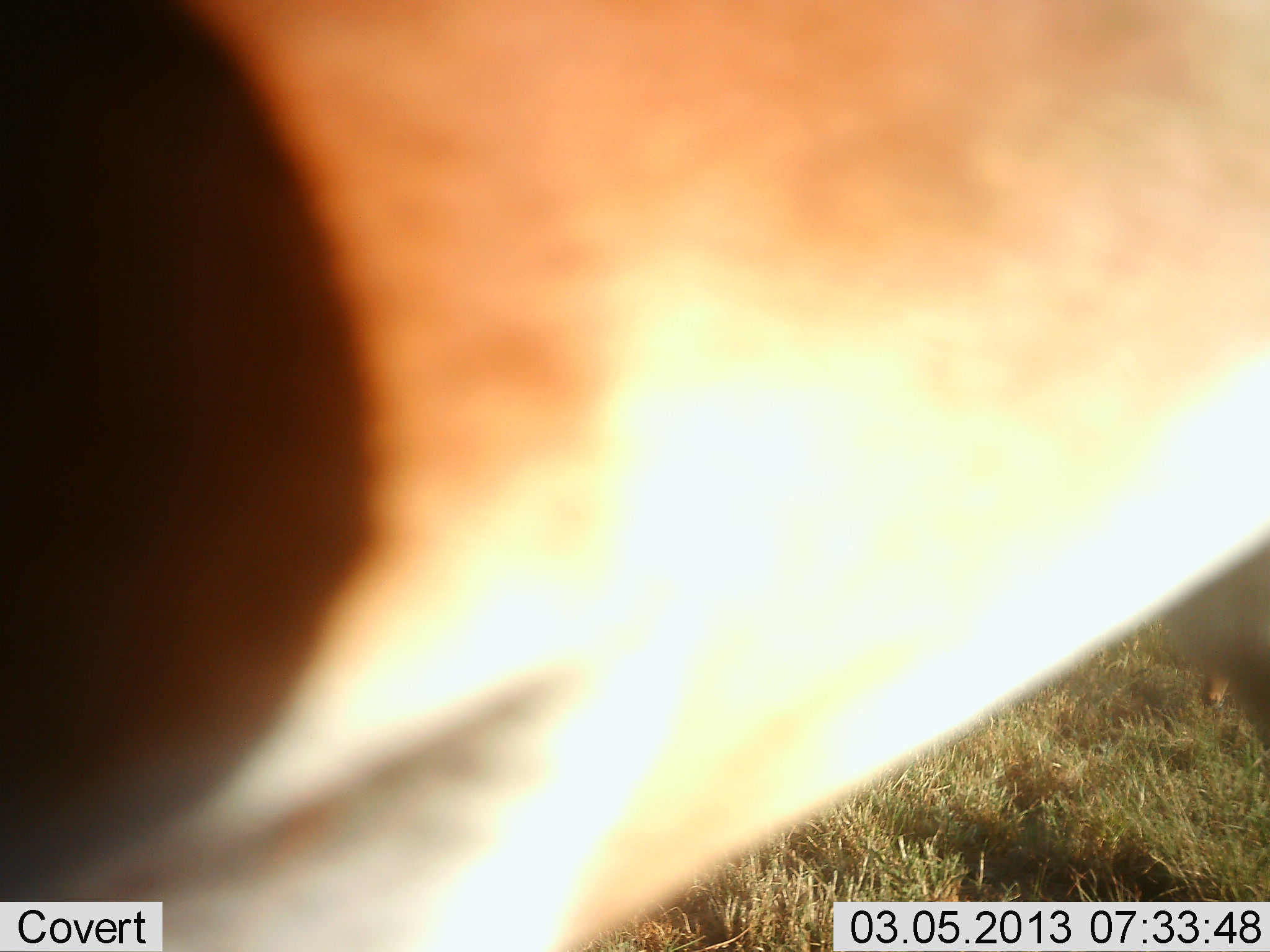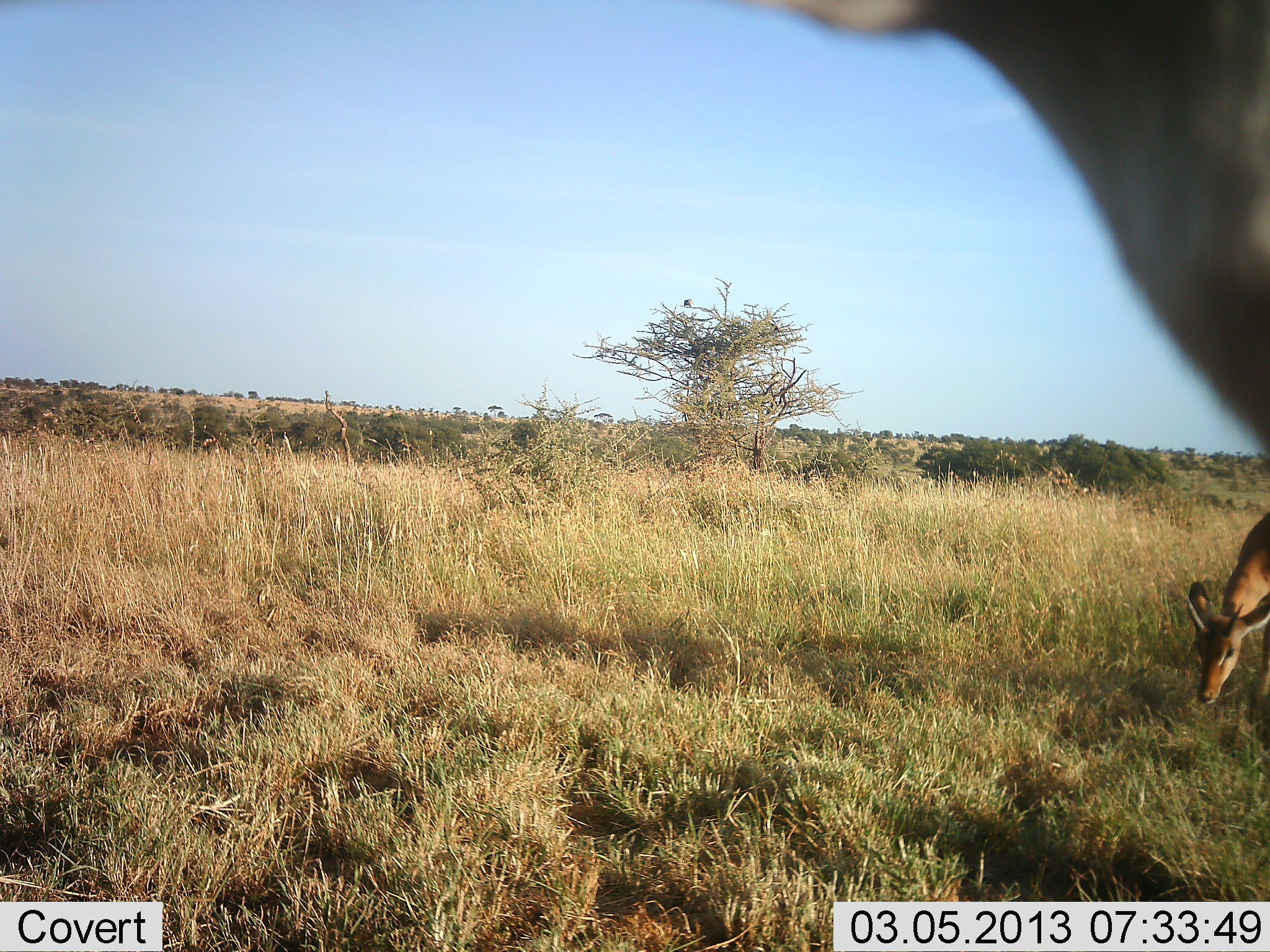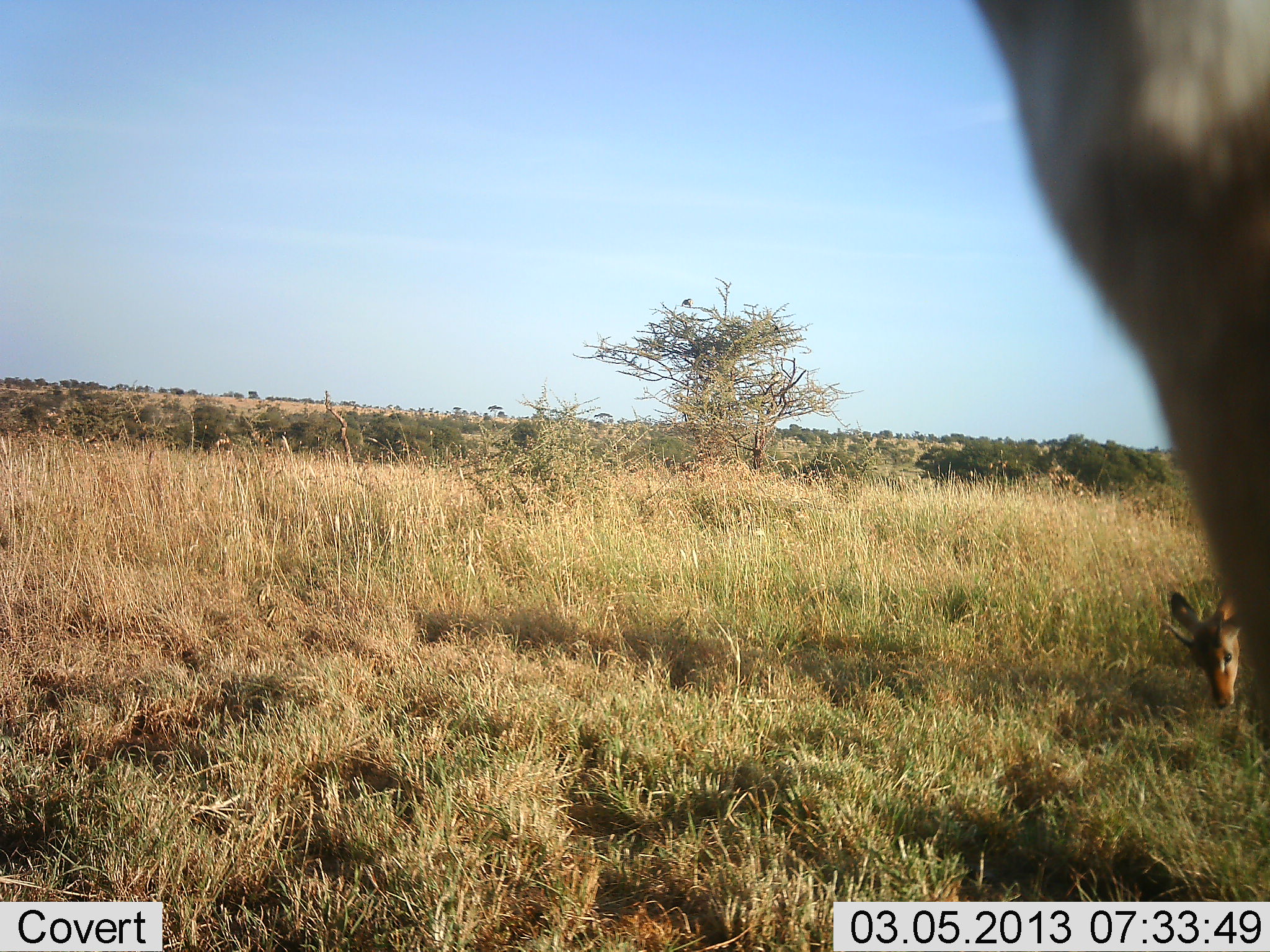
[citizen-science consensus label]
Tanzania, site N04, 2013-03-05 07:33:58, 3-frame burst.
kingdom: Animalia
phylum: Chordata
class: Mammalia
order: Artiodactyla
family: Bovidae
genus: Aepyceros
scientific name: Aepyceros melampus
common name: impala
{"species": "impala (Aepyceros melampus)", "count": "2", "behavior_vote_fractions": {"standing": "46%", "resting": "0%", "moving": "23%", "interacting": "0%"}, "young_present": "0%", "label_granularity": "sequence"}